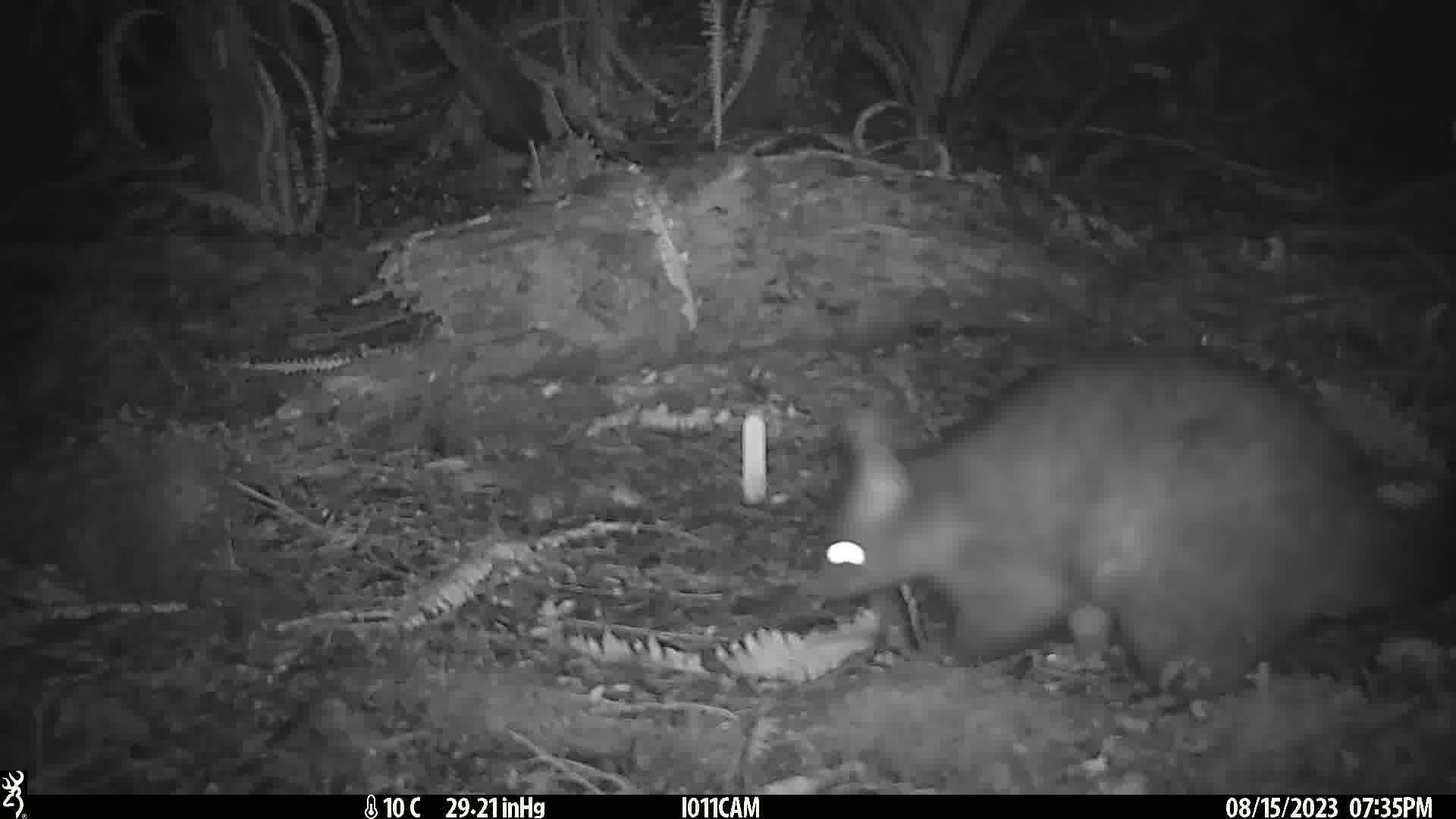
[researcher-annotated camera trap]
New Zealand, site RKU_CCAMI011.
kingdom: Animalia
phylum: Chordata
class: Mammalia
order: Diprotodontia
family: Phalangeridae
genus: Trichosurus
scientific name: Trichosurus vulpecula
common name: common brushtail possum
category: possum